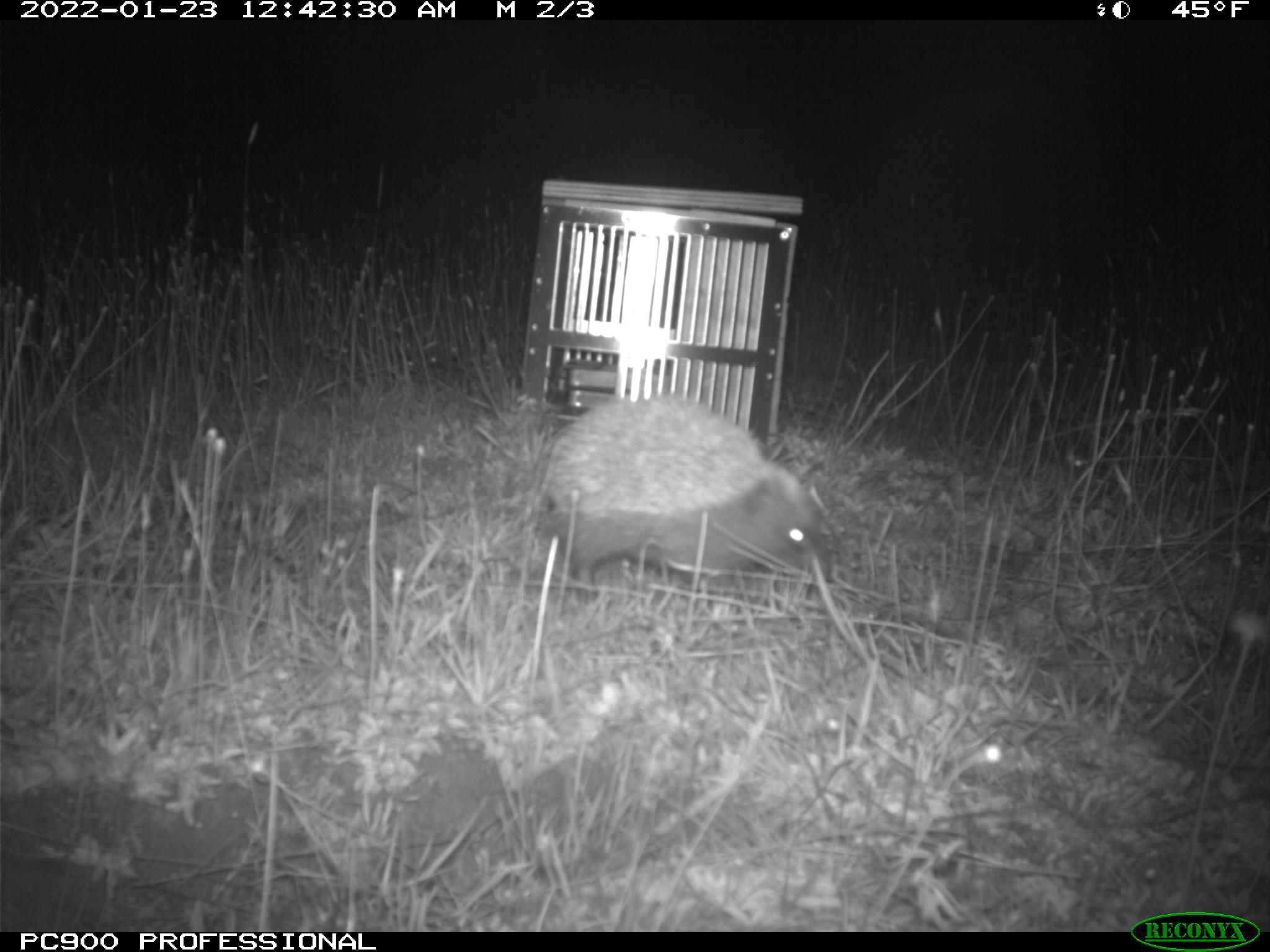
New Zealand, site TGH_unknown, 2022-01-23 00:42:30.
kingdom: Animalia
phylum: Chordata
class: Mammalia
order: Eulipotyphla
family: Erinaceidae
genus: Erinaceus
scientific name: Erinaceus europaeus europaeus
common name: european hedgehog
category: hedgehog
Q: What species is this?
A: Hedgehog (european hedgehog) (Erinaceus europaeus europaeus).